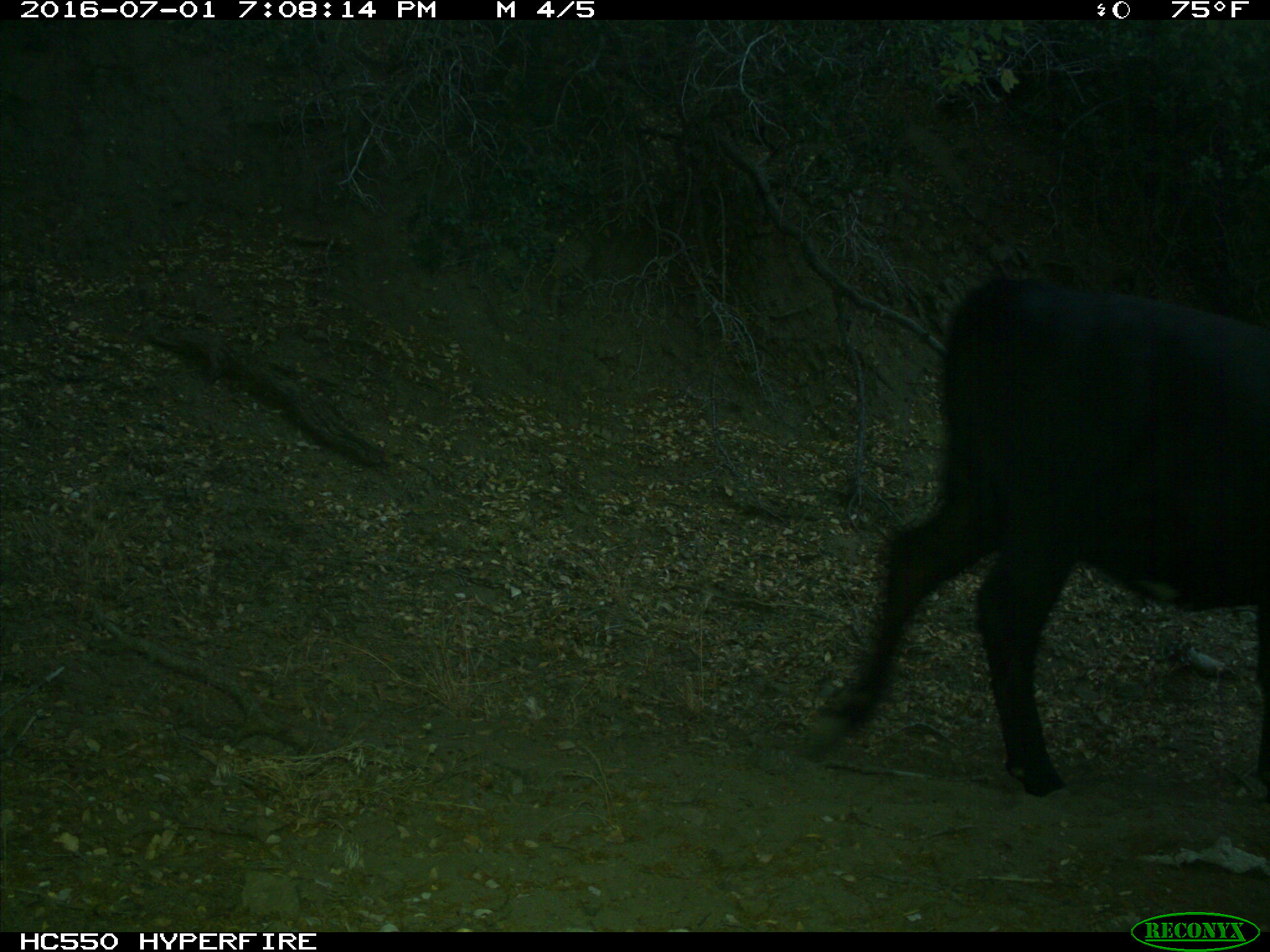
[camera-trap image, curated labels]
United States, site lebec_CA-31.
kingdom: Animalia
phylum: Chordata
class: Mammalia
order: Artiodactyla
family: Bovidae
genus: Bos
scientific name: Bos taurus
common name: domestic cow